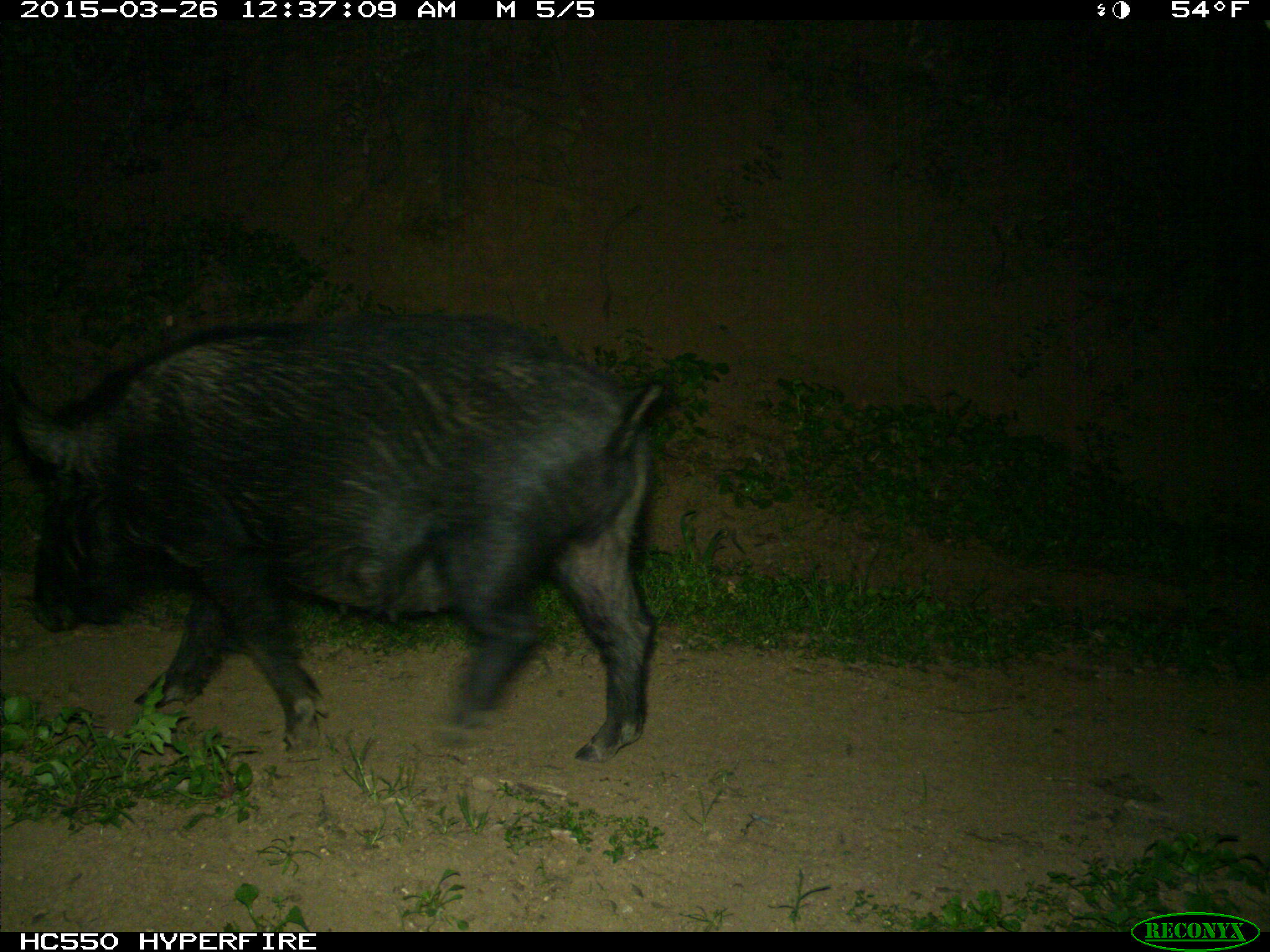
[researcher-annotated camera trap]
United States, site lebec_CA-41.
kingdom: Animalia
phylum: Chordata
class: Mammalia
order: Artiodactyla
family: Suidae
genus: Sus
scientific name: Sus scrofa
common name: wild boar